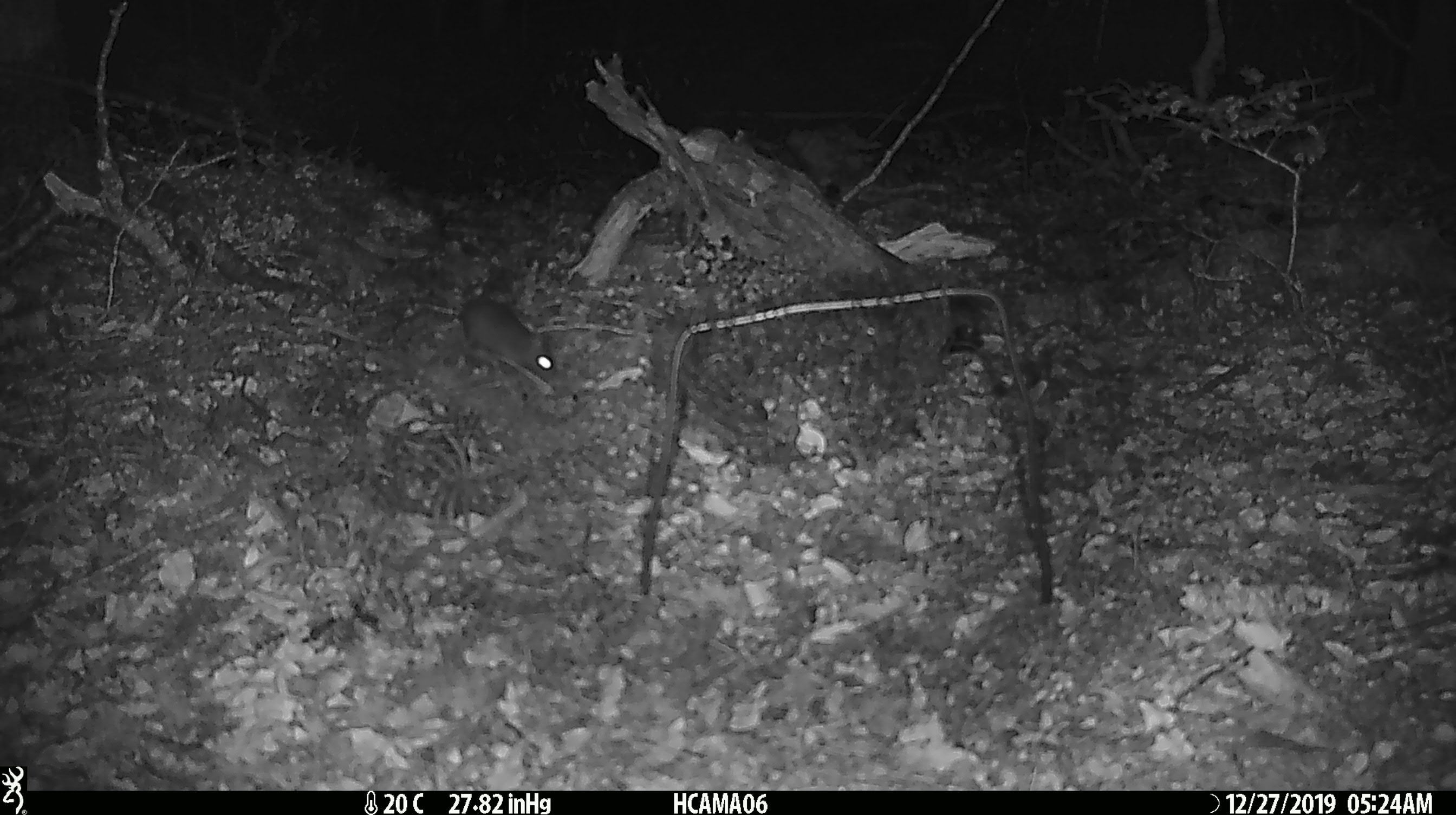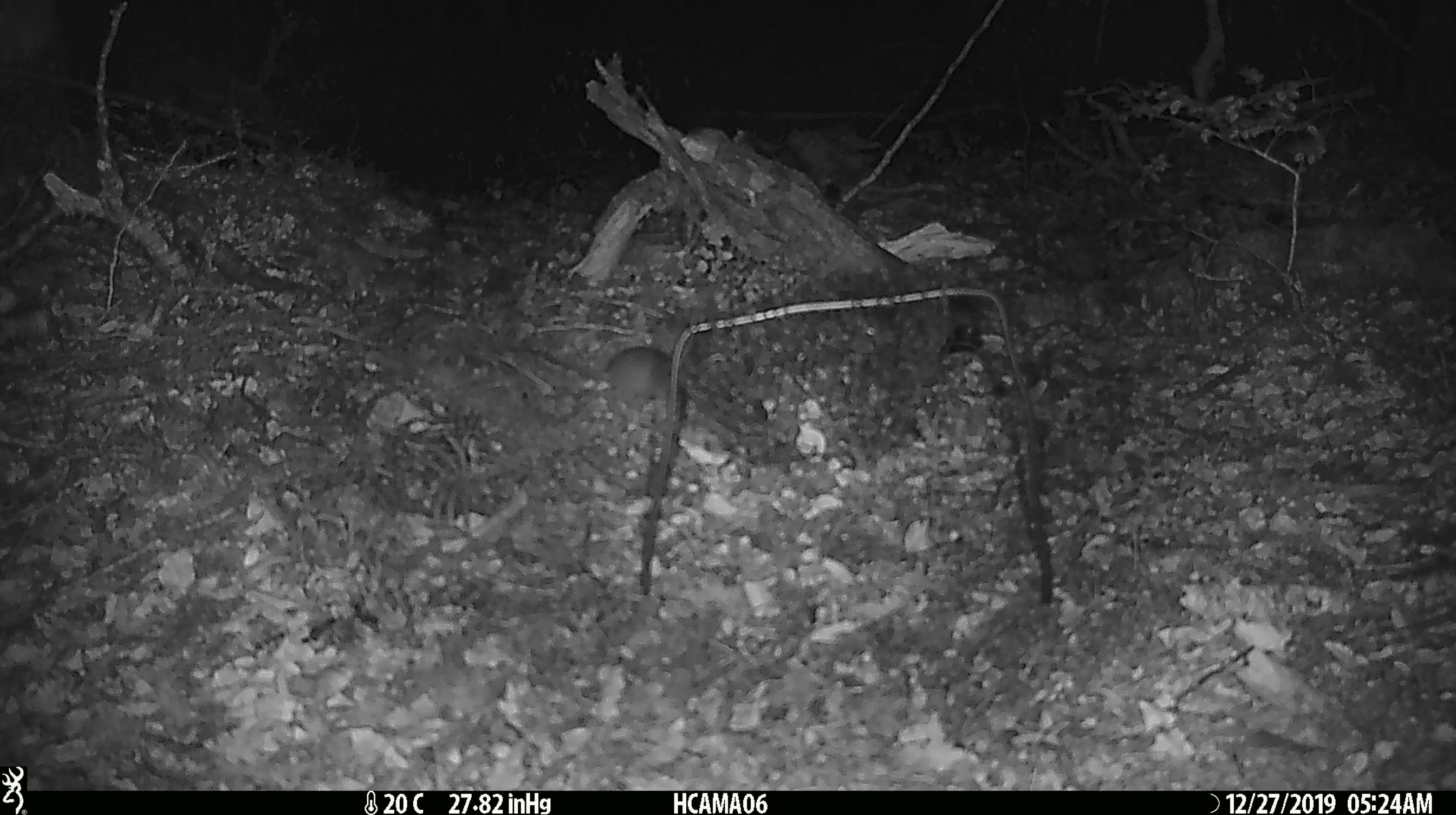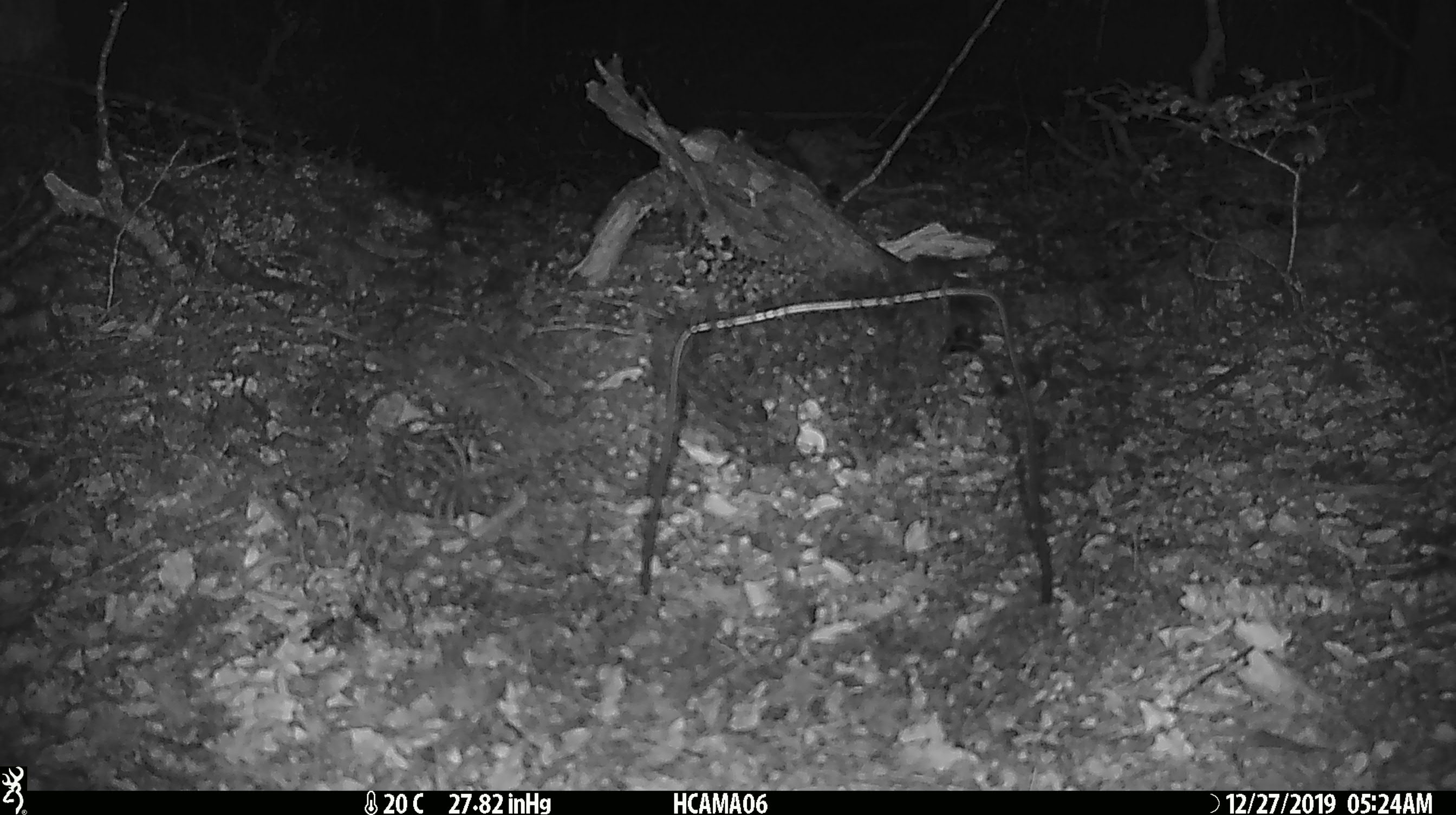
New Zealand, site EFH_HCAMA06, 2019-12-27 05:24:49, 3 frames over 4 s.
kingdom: Animalia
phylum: Chordata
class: Mammalia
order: Rodentia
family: Muridae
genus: Mus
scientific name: Mus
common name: mouse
Mouse (Mus).